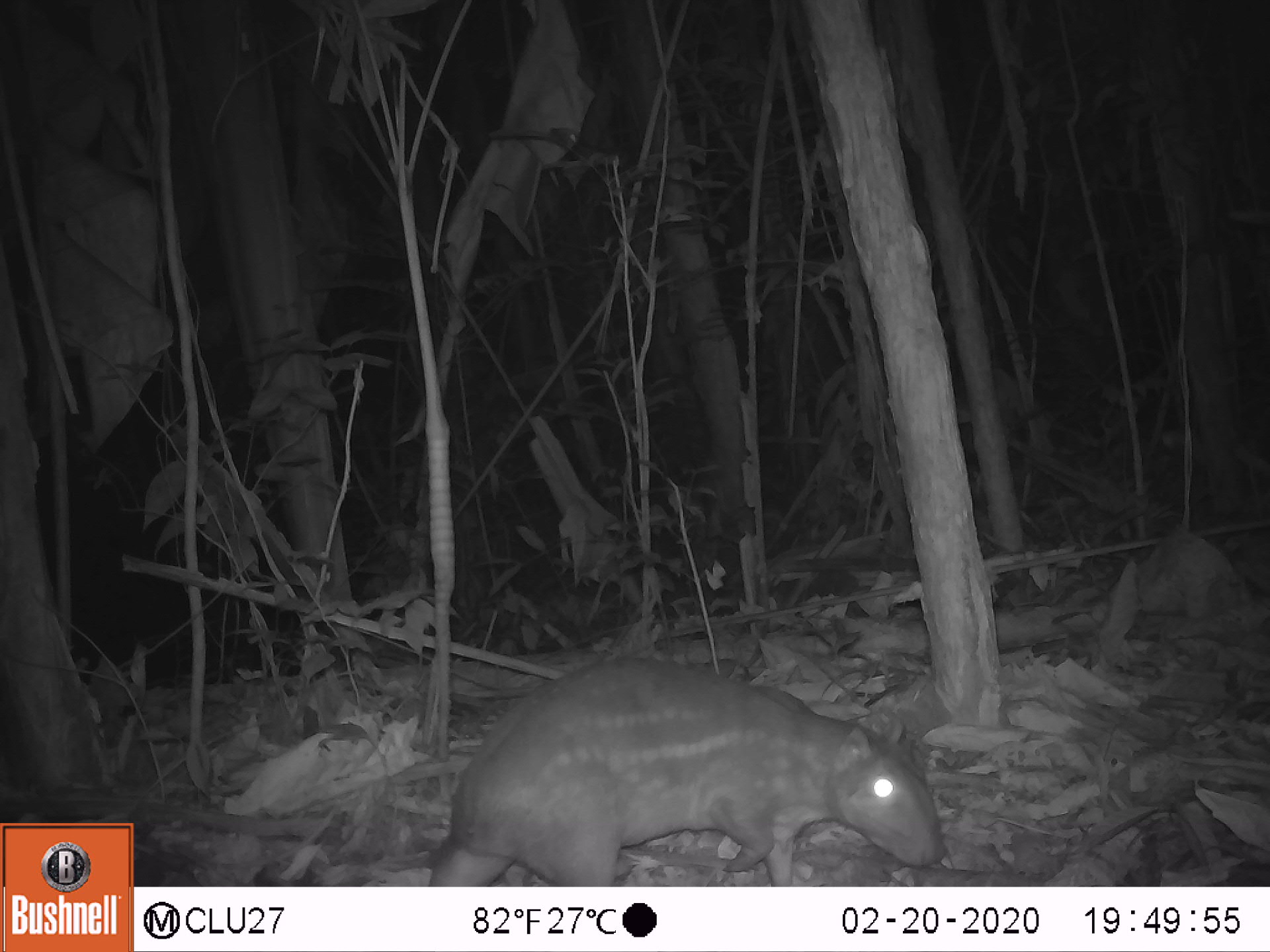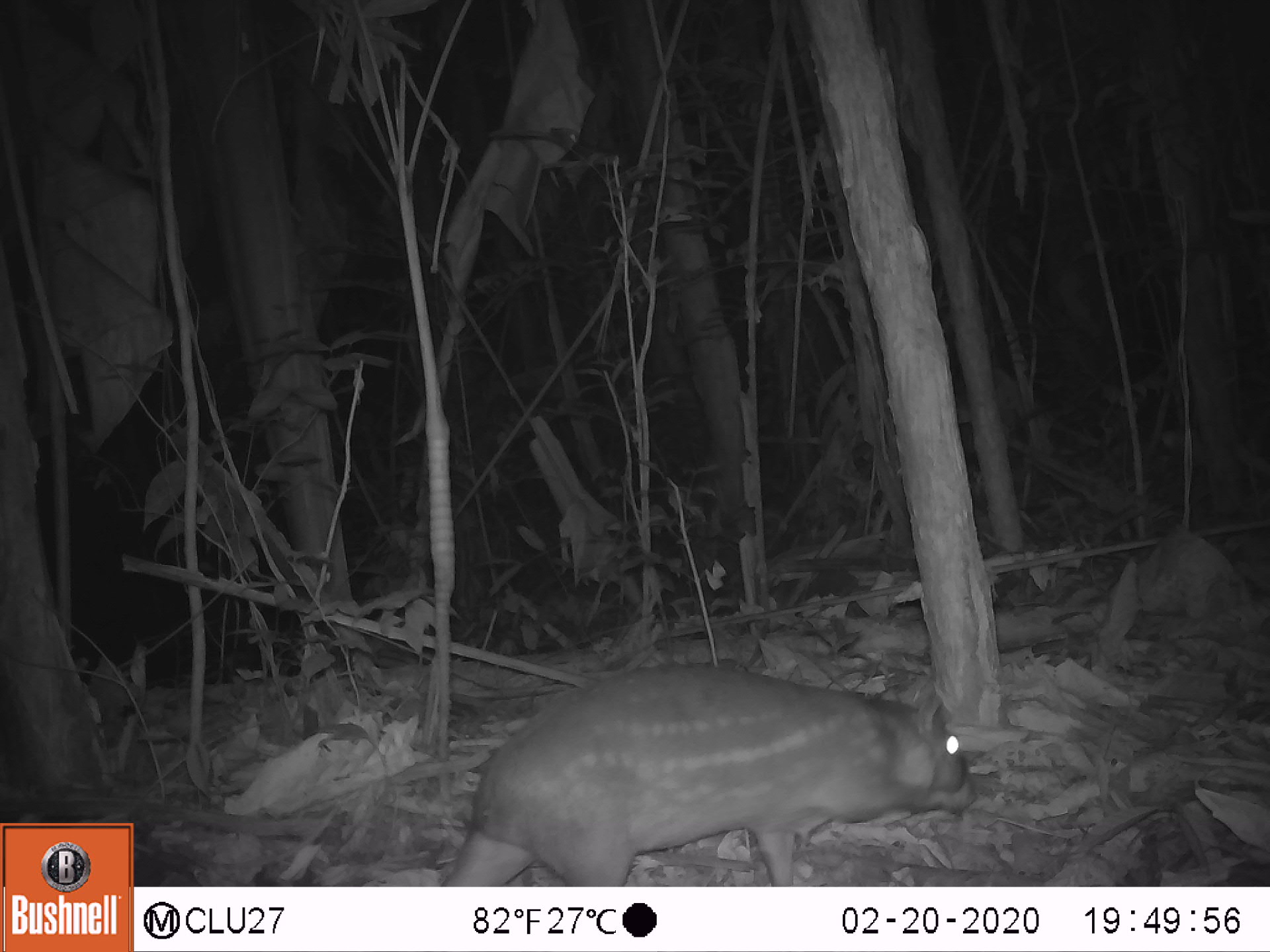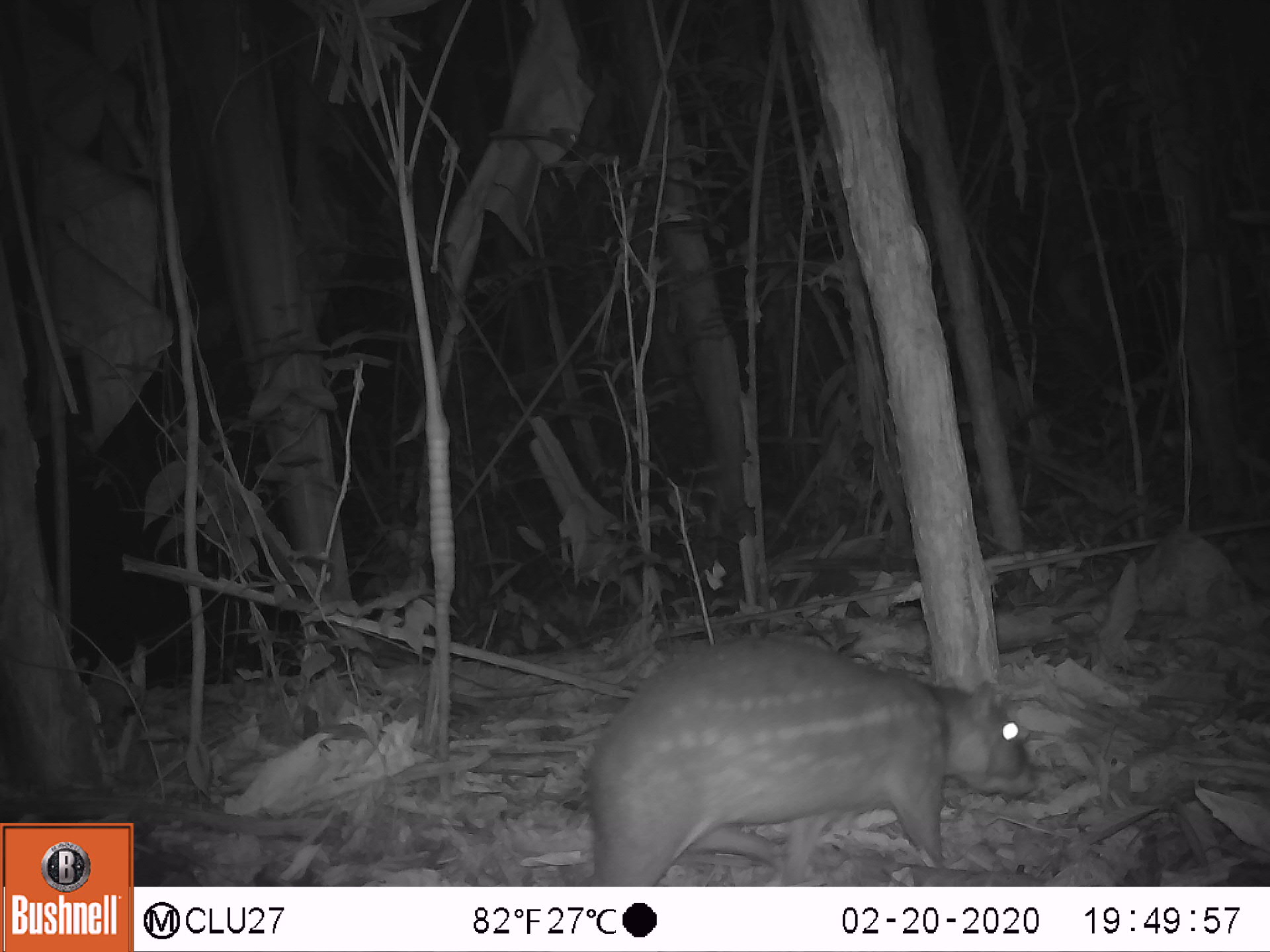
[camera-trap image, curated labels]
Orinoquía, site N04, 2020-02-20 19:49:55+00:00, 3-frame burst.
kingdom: Animalia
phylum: Chordata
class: Mammalia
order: Rodentia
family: Cuniculidae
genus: Cuniculus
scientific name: Cuniculus paca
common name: spotted paca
Spotted paca (Cuniculus paca).